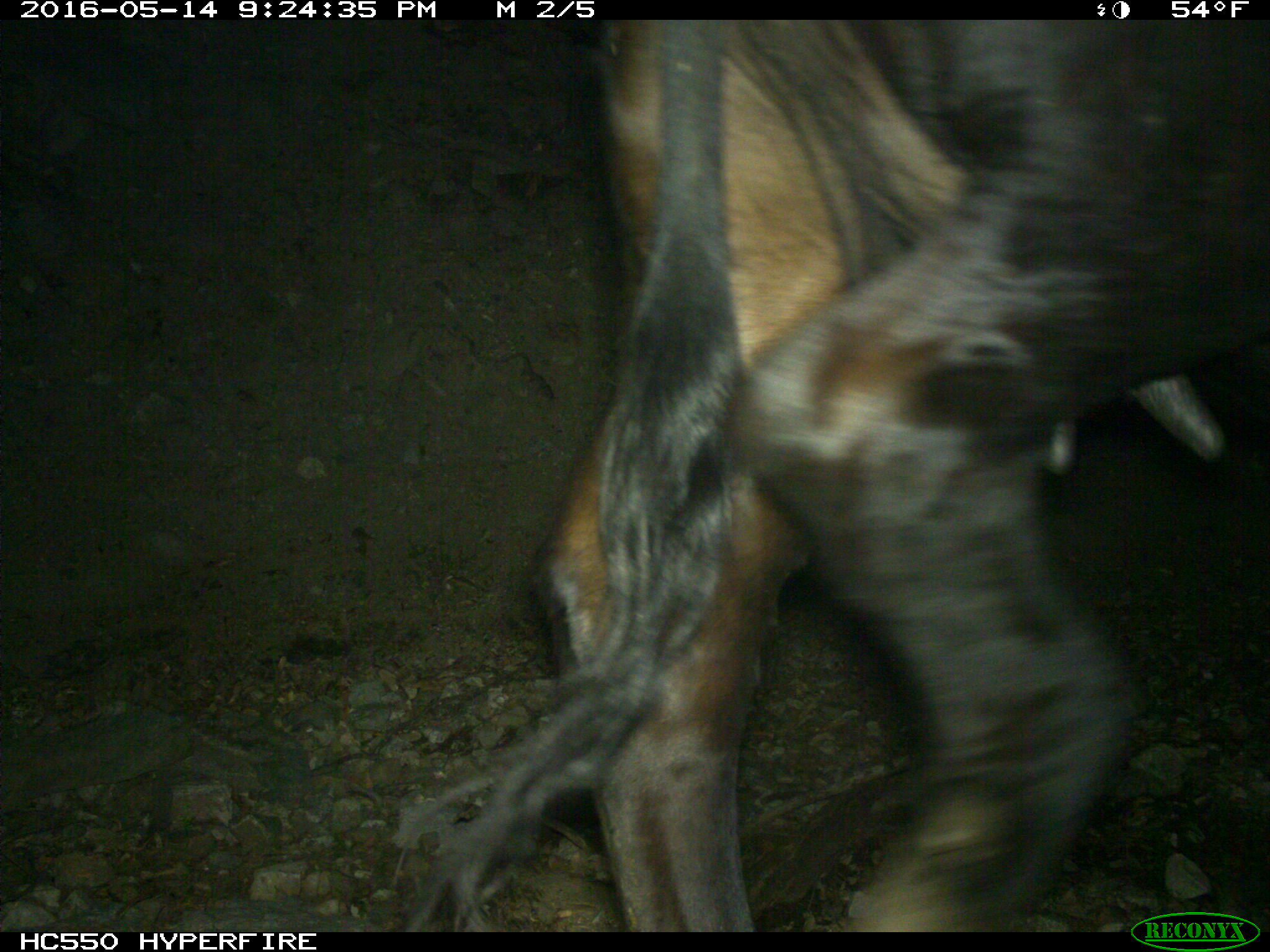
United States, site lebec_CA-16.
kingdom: Animalia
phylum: Chordata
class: Mammalia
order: Artiodactyla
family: Bovidae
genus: Bos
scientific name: Bos taurus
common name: domestic cow